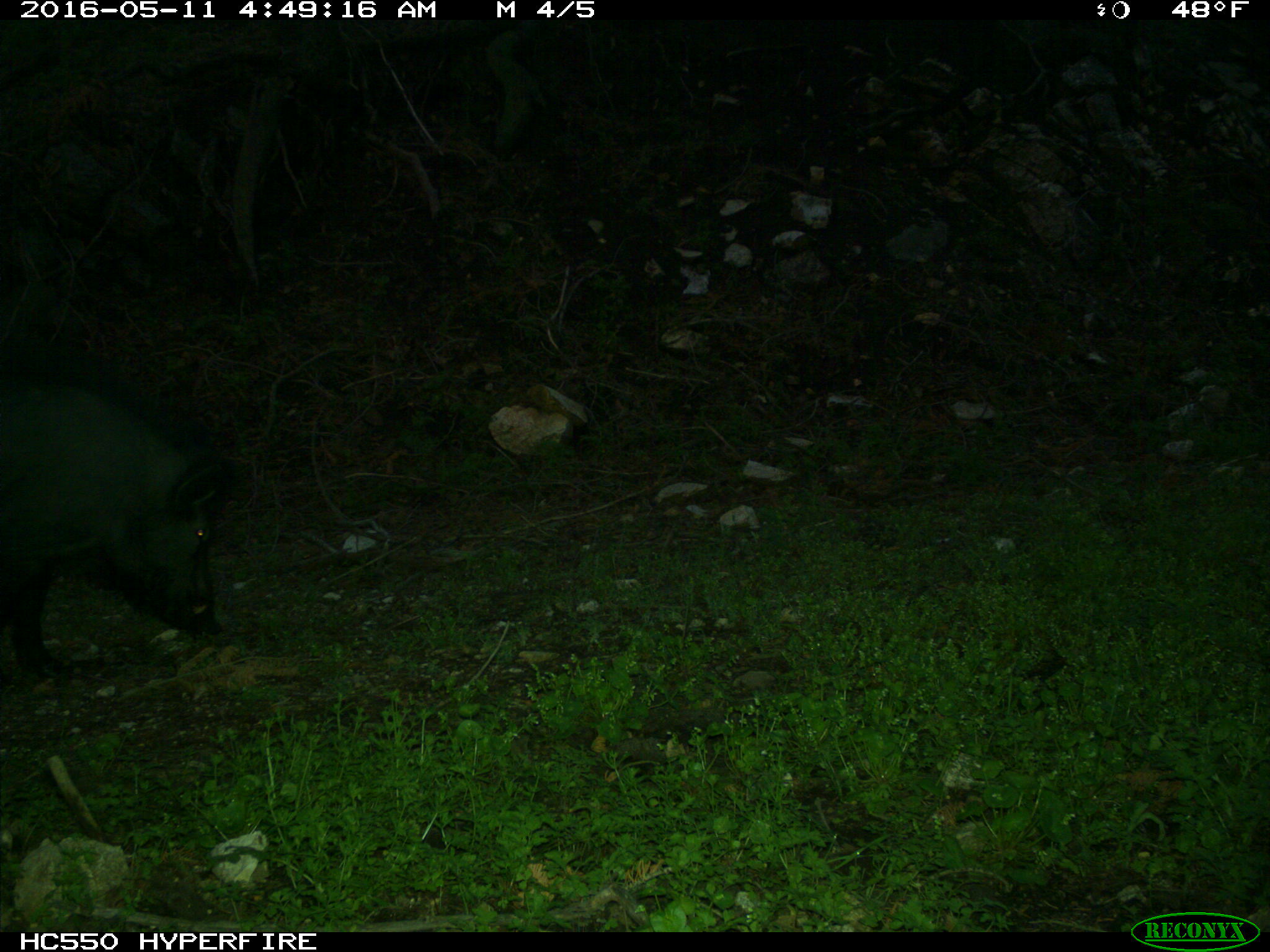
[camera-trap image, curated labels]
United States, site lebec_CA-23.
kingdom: Animalia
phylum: Chordata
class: Mammalia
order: Artiodactyla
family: Suidae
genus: Sus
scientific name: Sus scrofa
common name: wild boar